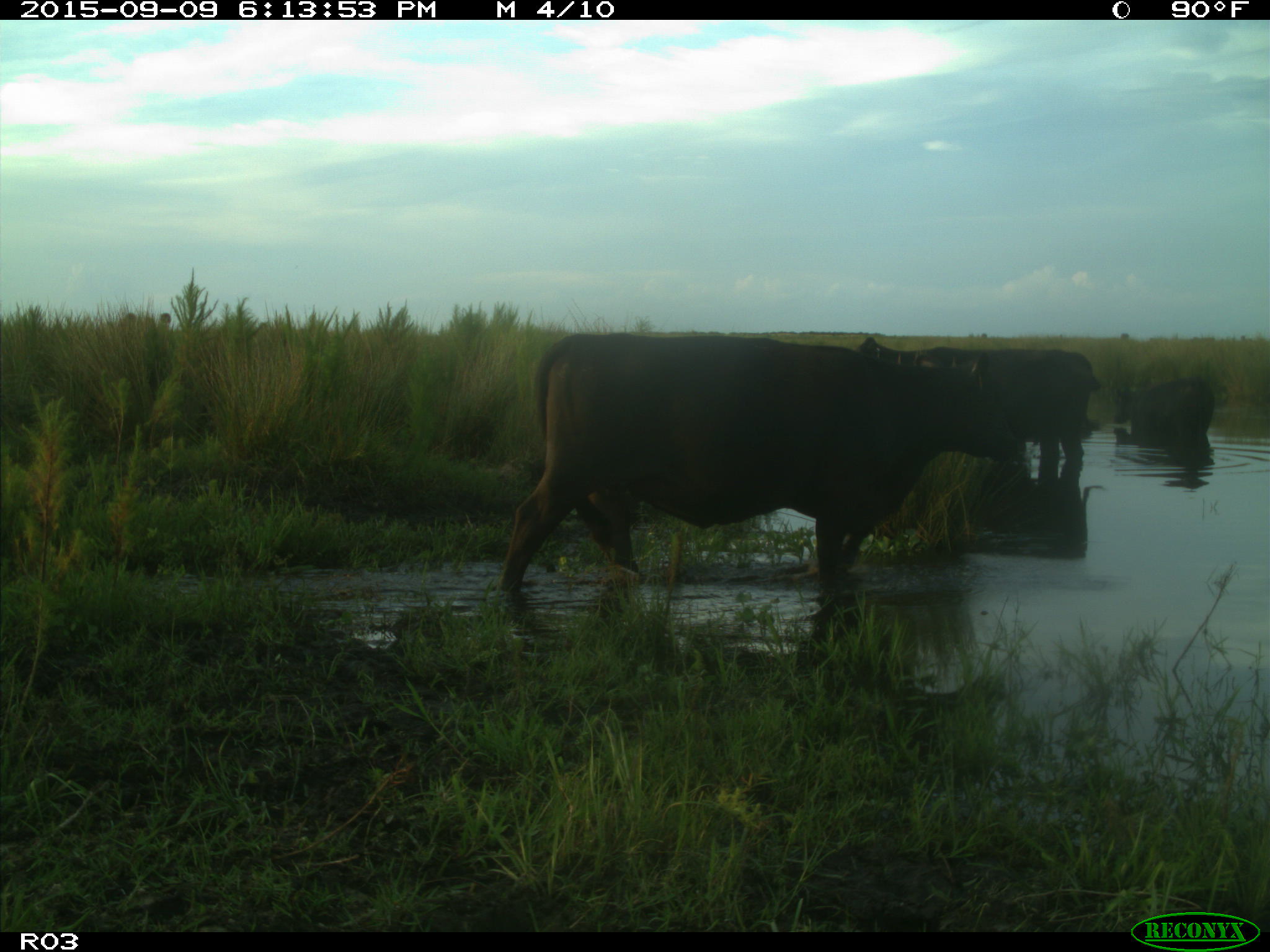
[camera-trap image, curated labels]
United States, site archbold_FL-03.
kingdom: Animalia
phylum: Chordata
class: Mammalia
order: Artiodactyla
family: Bovidae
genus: Bos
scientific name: Bos taurus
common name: domestic cow